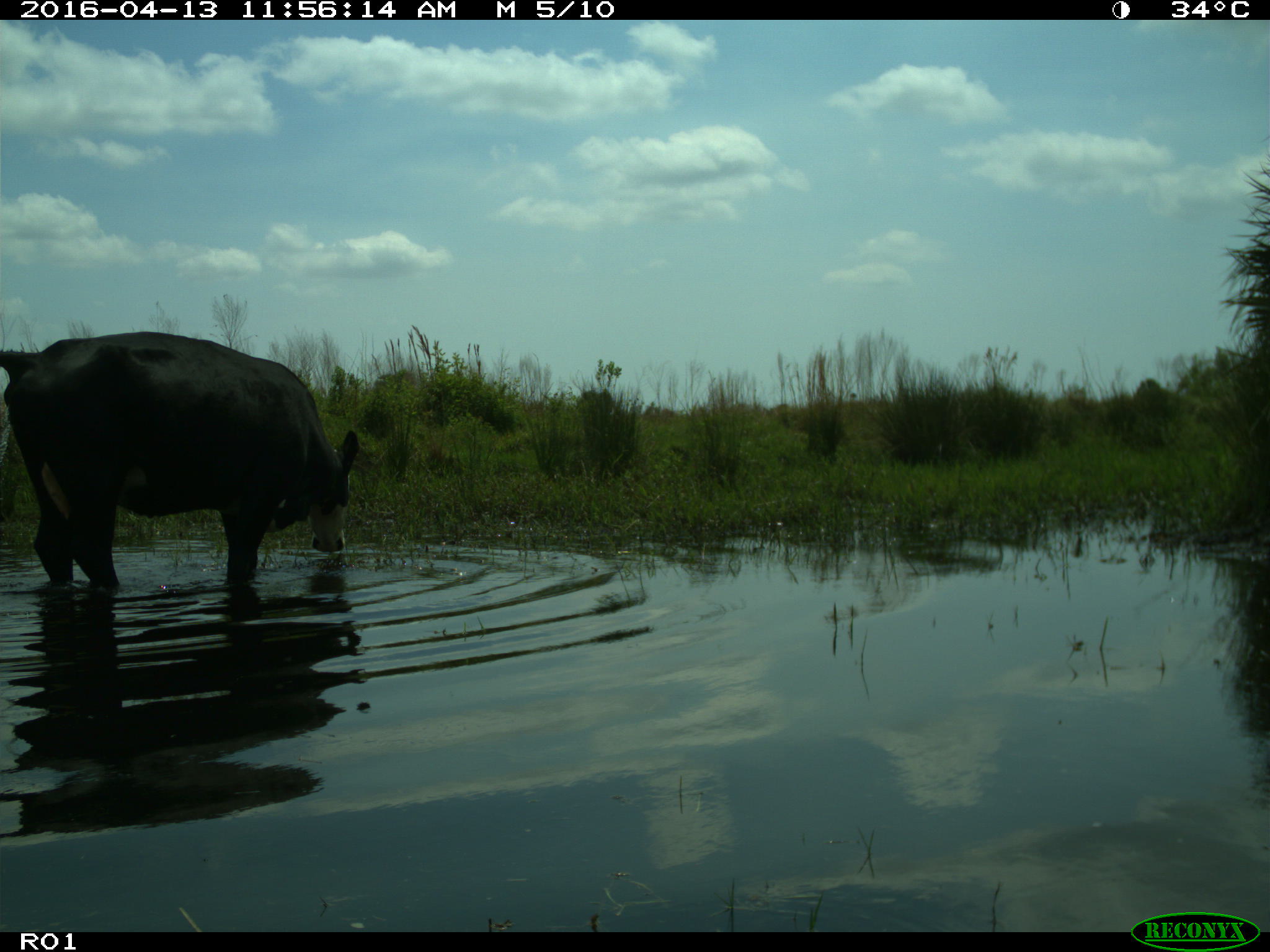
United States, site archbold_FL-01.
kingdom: Animalia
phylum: Chordata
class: Mammalia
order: Artiodactyla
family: Bovidae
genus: Bos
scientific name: Bos taurus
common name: domestic cow